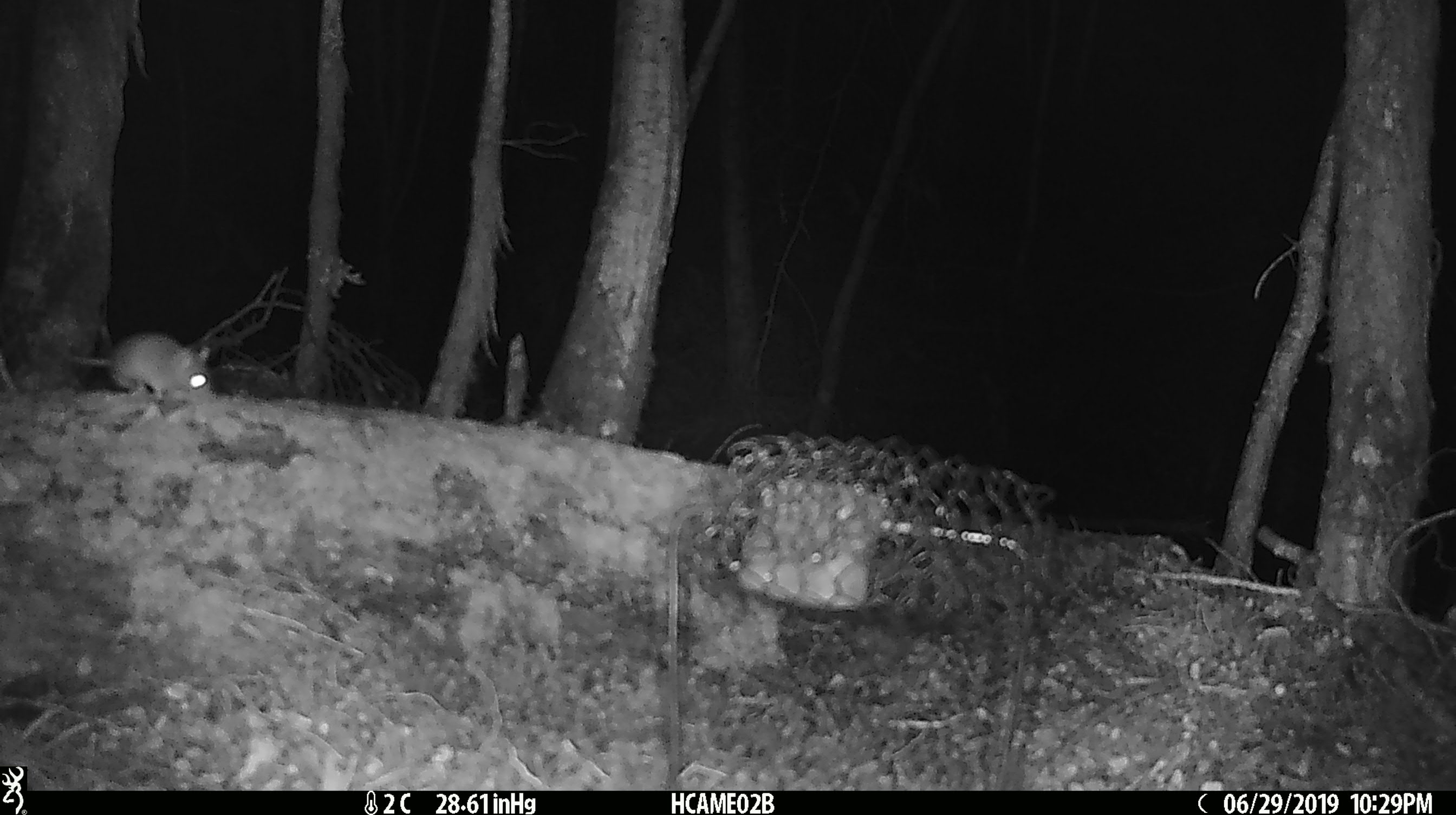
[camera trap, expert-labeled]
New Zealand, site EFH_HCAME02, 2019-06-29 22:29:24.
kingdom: Animalia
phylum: Chordata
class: Mammalia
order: Rodentia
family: Muridae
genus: Mus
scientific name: Mus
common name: mouse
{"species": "mouse (Mus)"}